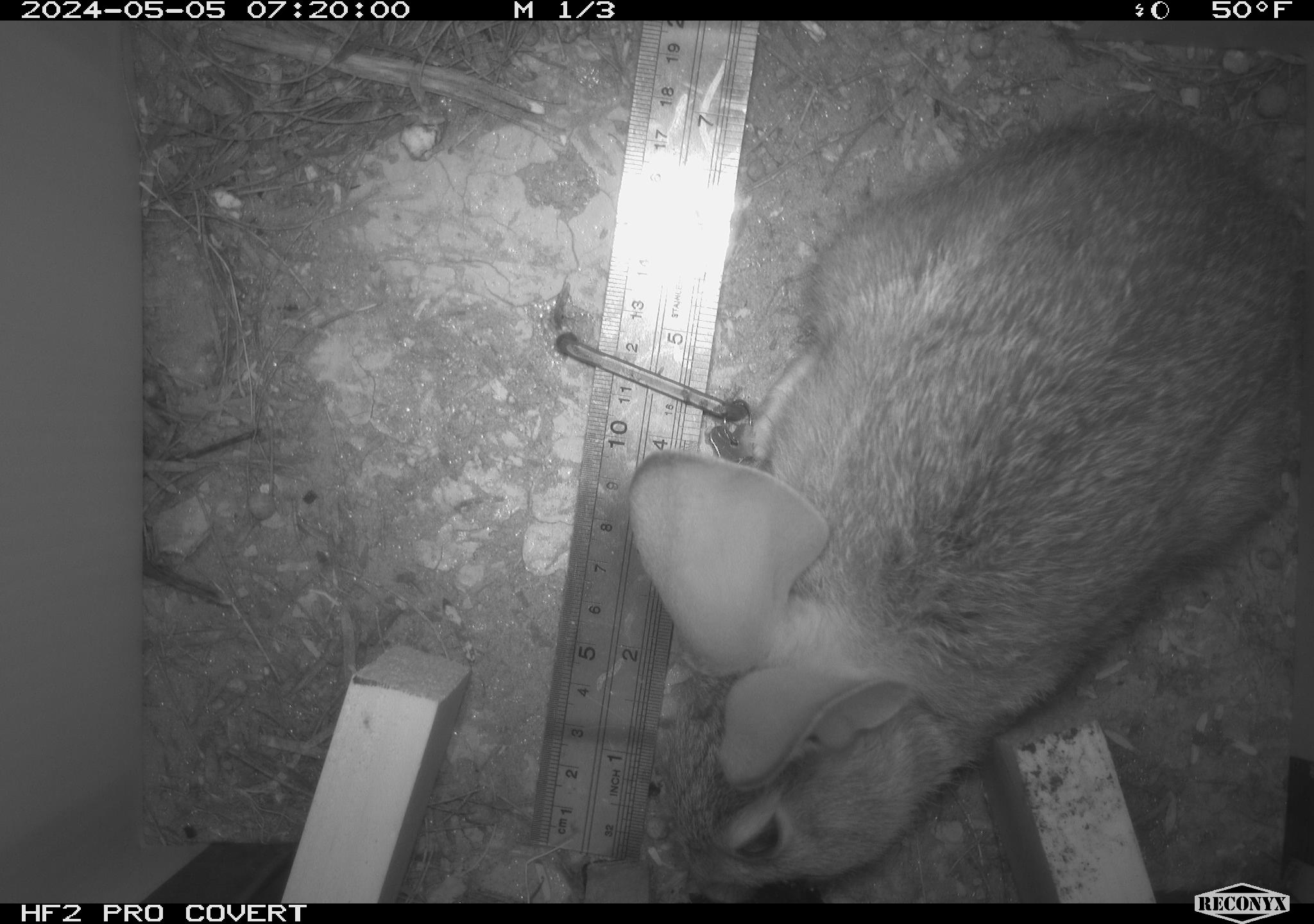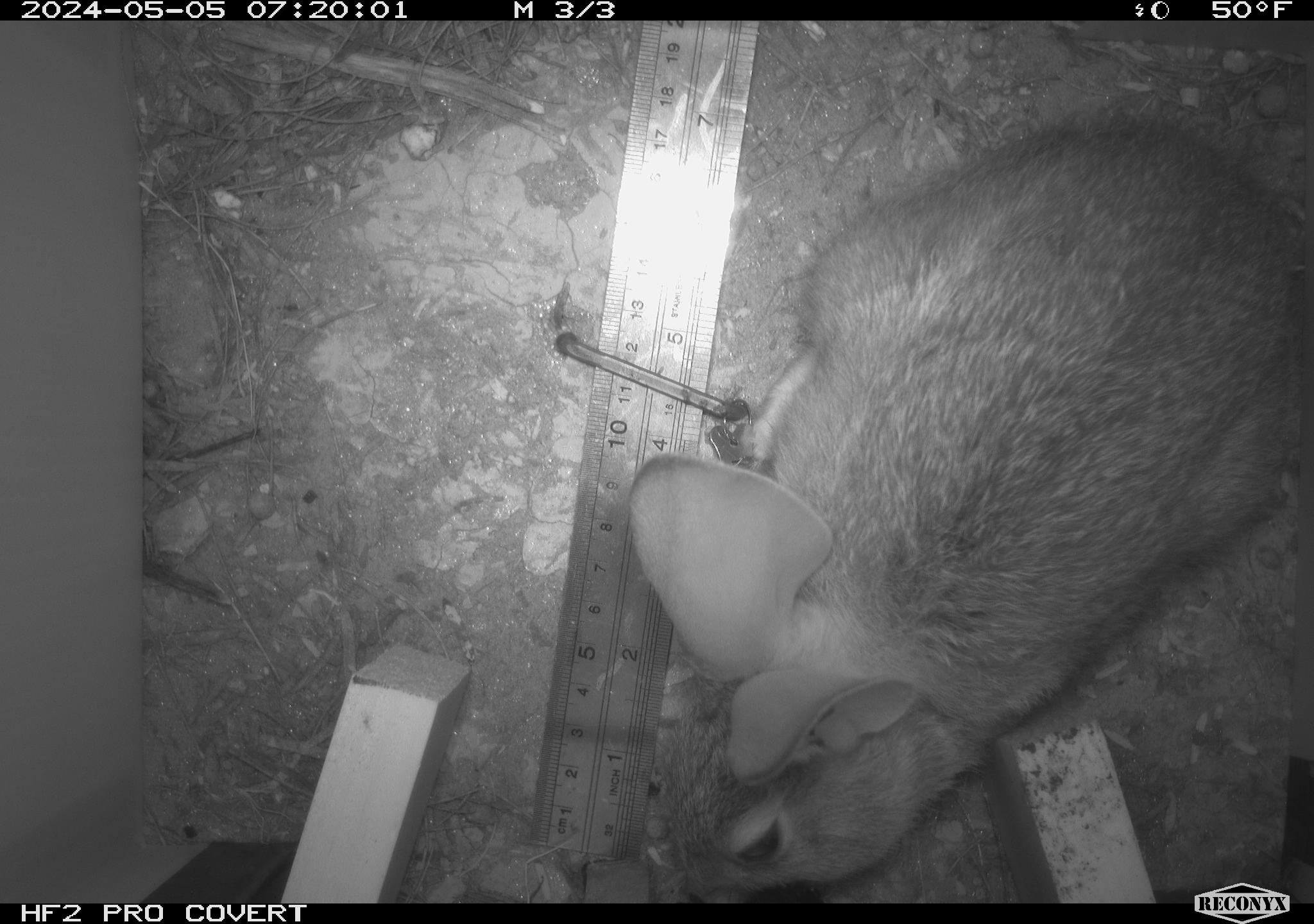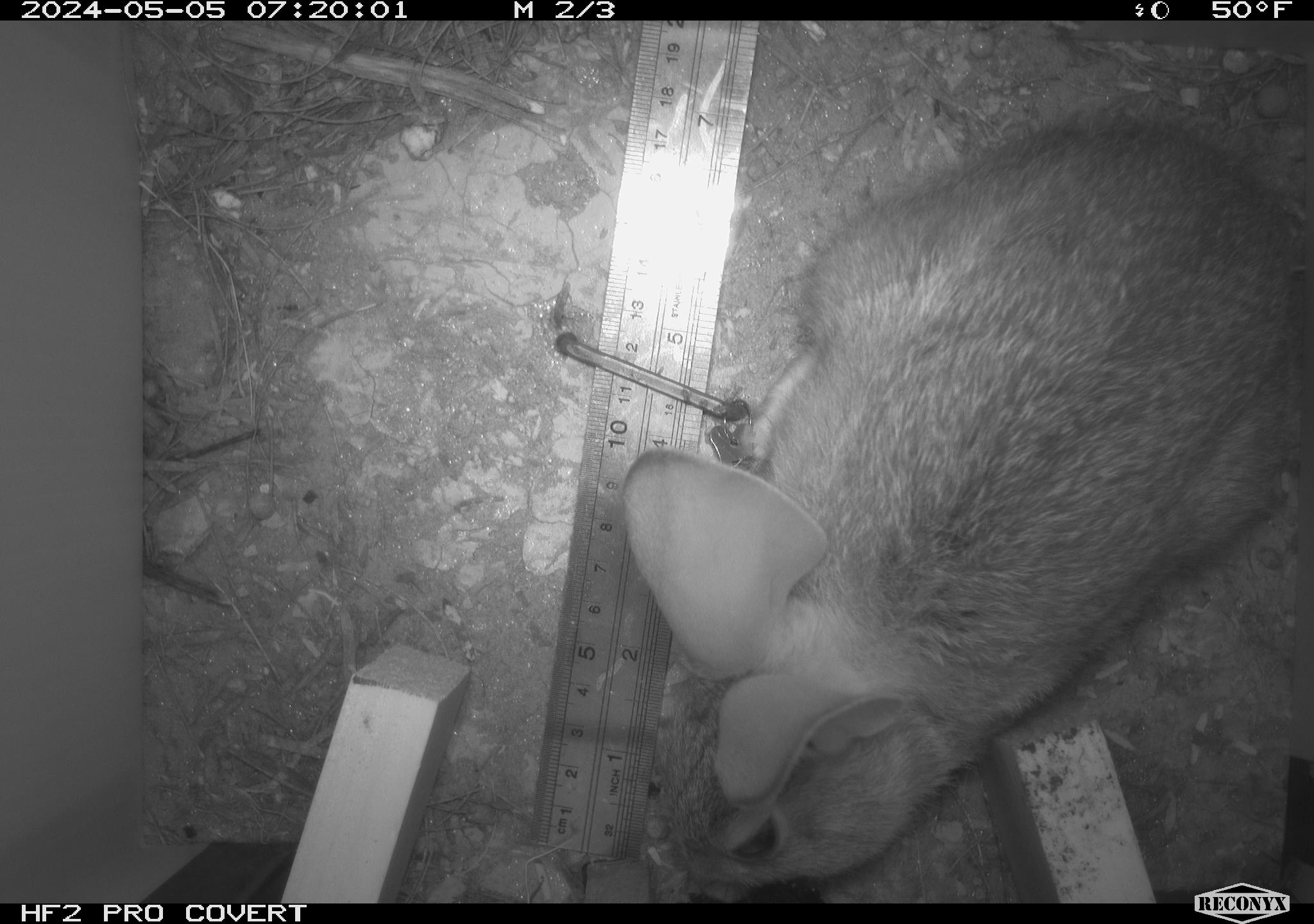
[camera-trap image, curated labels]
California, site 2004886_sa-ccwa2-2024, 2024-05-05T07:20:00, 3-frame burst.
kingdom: Animalia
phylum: Chordata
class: Mammalia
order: Lagomorpha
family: Leporidae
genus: Sylvilagus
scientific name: Sylvilagus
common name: cottontail rabbits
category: sylvilagus species